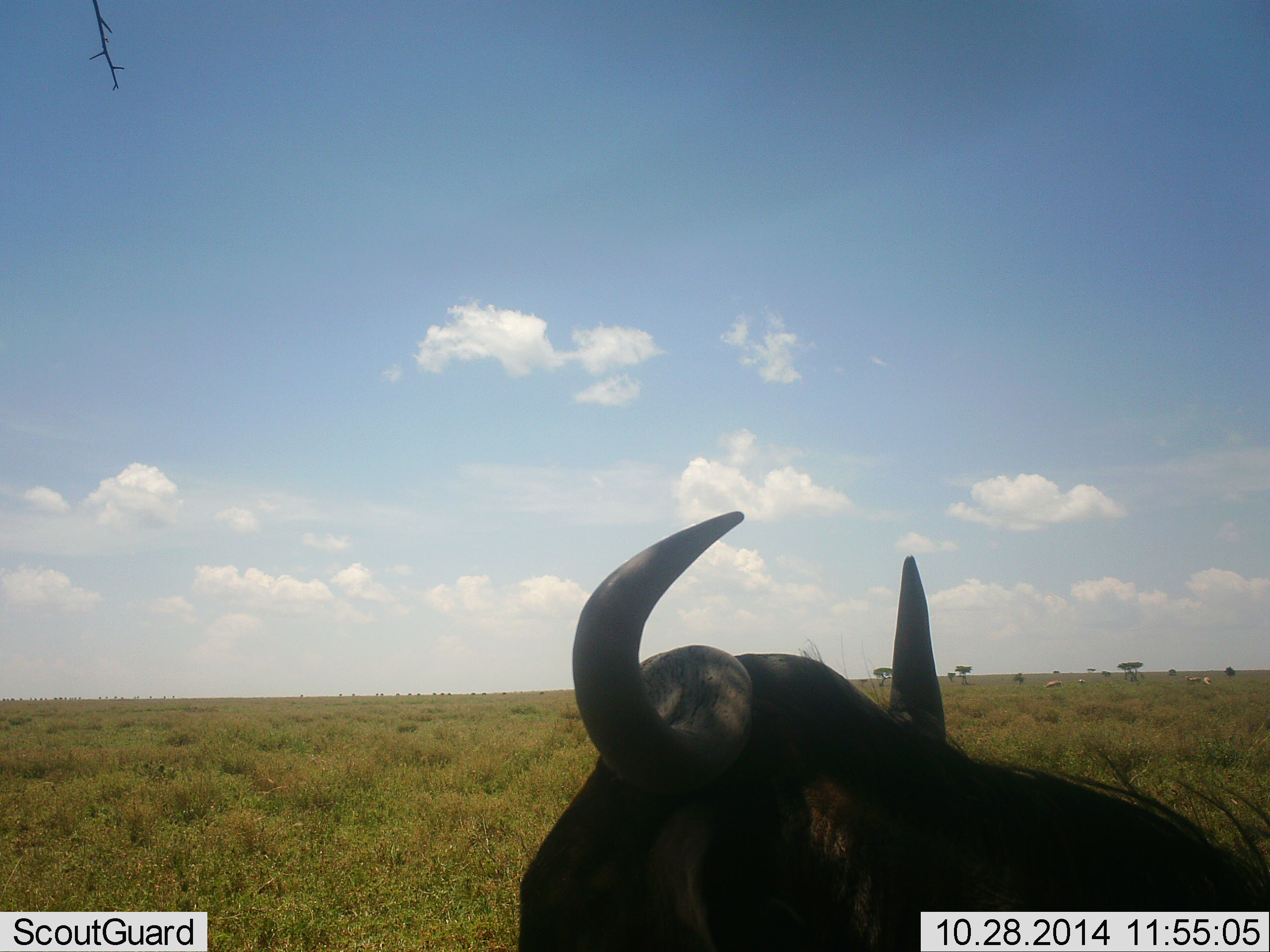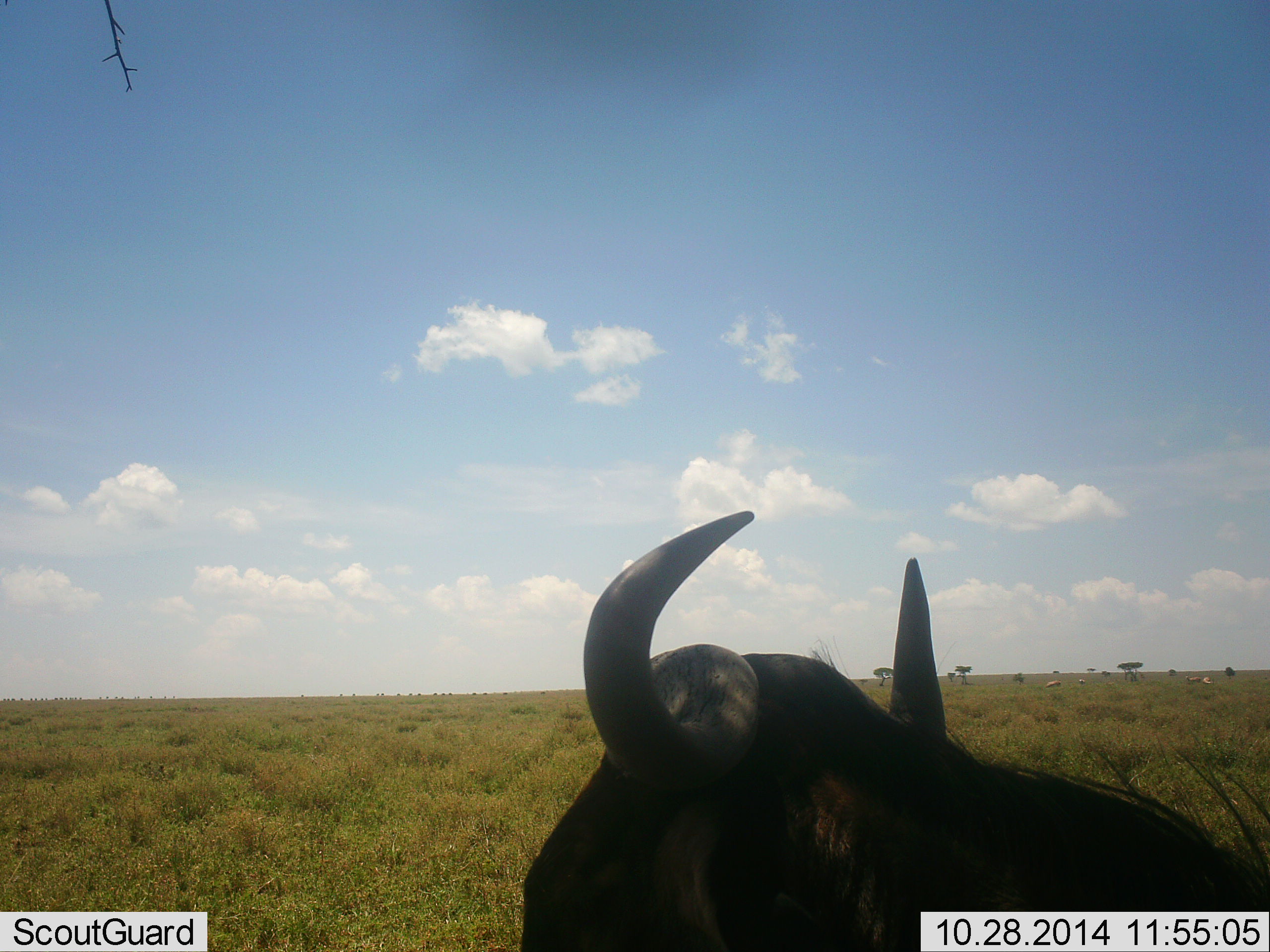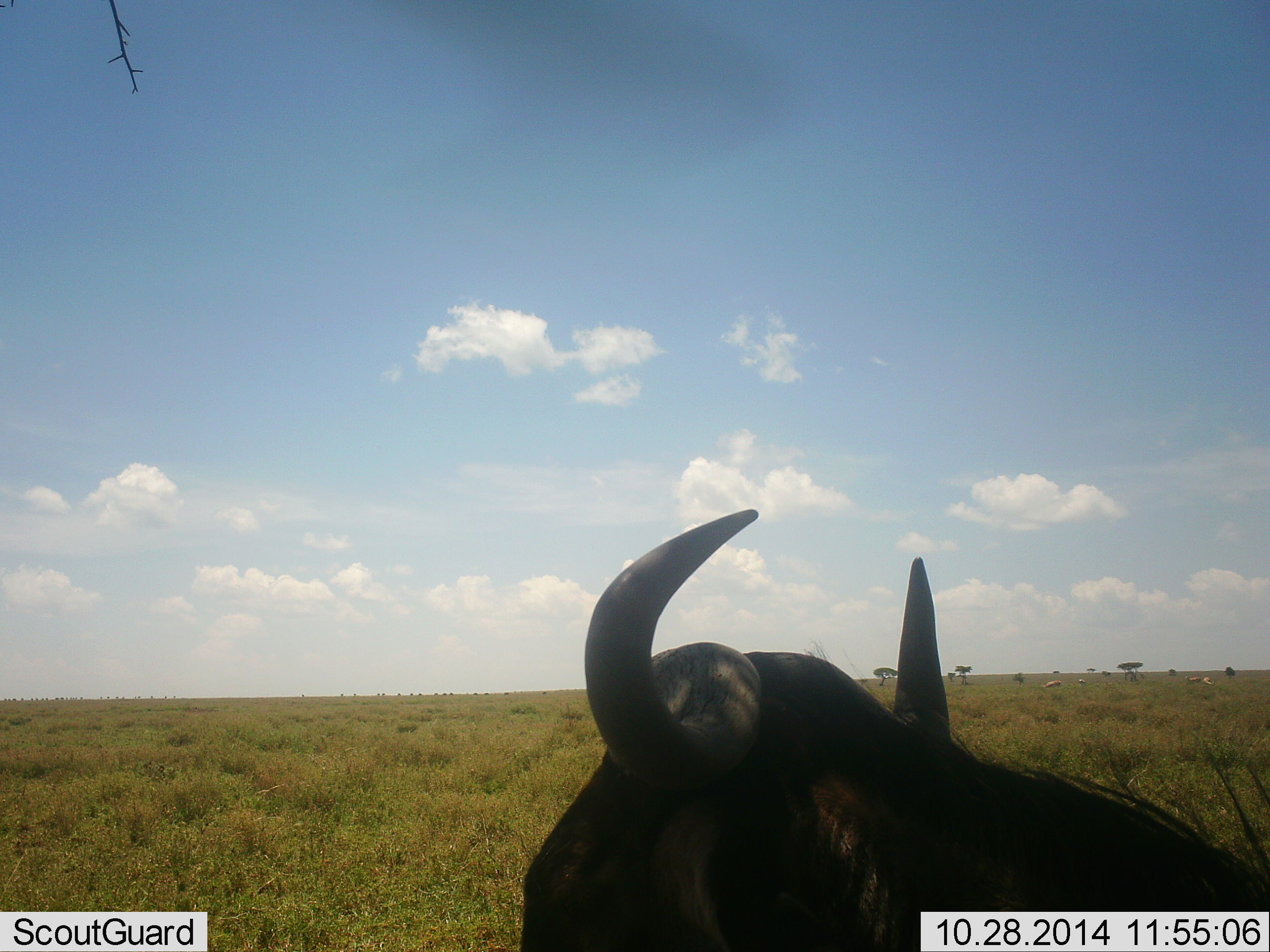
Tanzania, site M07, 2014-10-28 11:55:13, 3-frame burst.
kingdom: Animalia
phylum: Chordata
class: Mammalia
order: Artiodactyla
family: Bovidae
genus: Connochaetes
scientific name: Connochaetes taurinus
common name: blue wildebeest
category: wildebeest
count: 1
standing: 36%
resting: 55%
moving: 18%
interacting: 0%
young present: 0%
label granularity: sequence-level